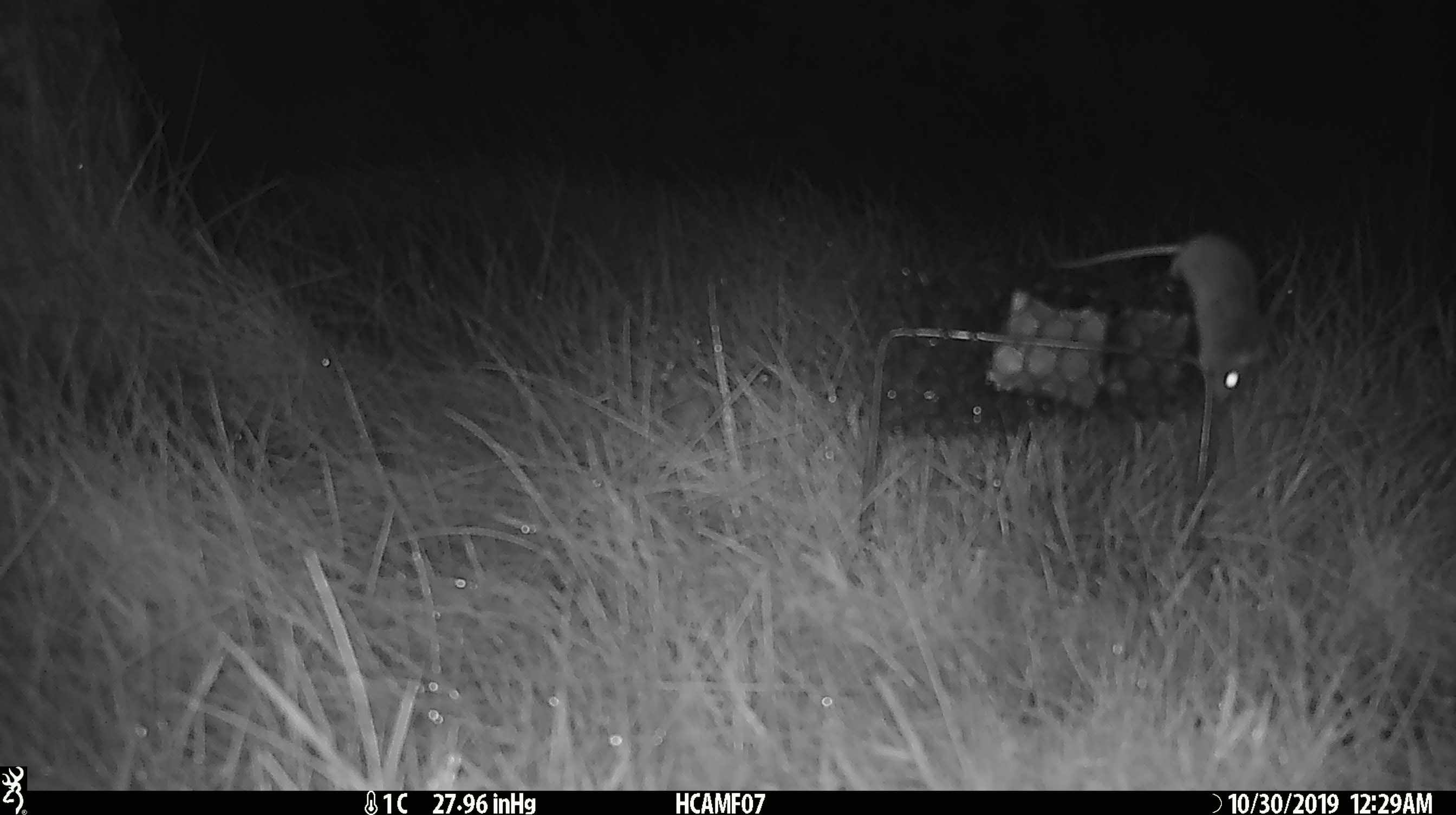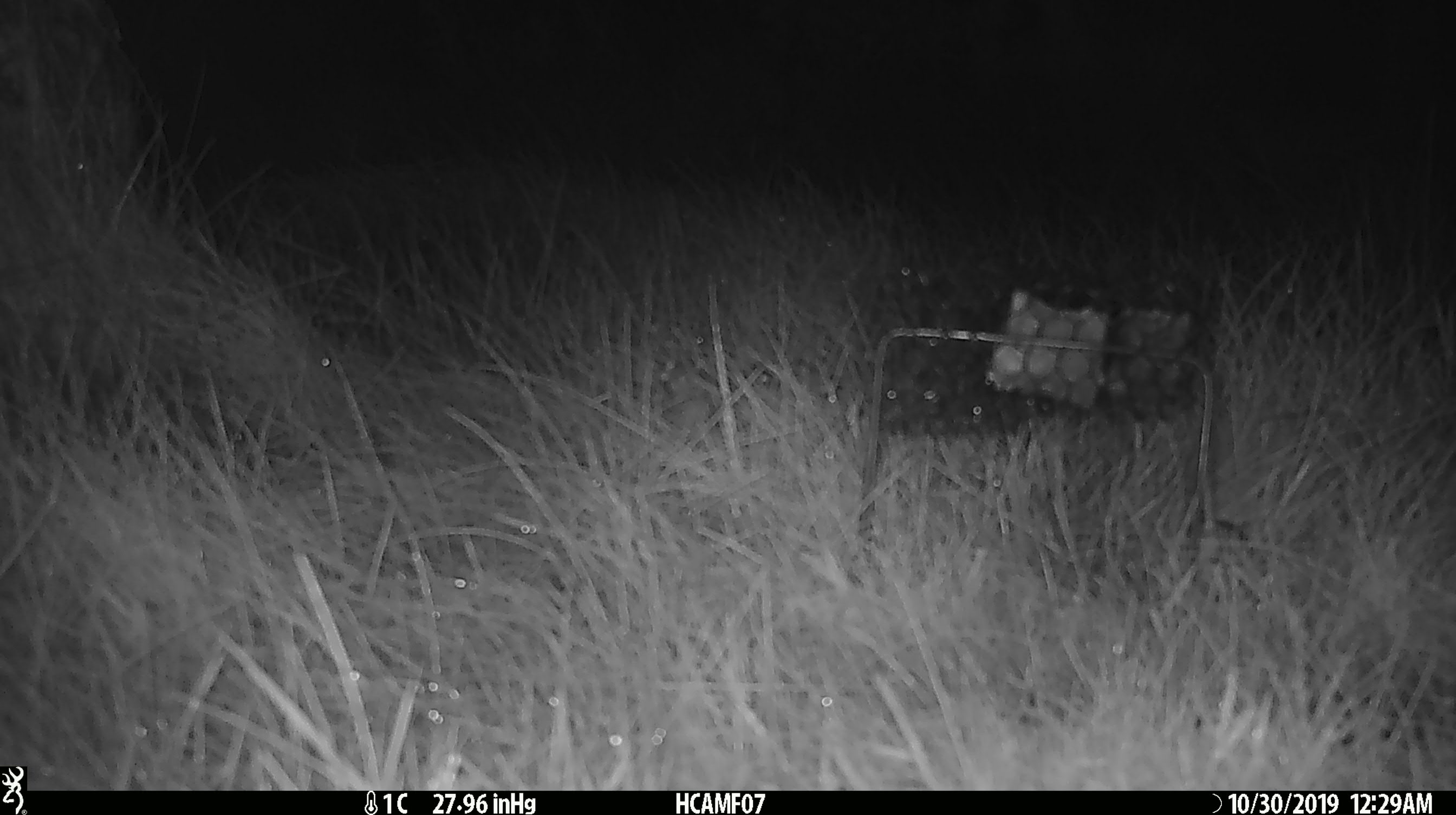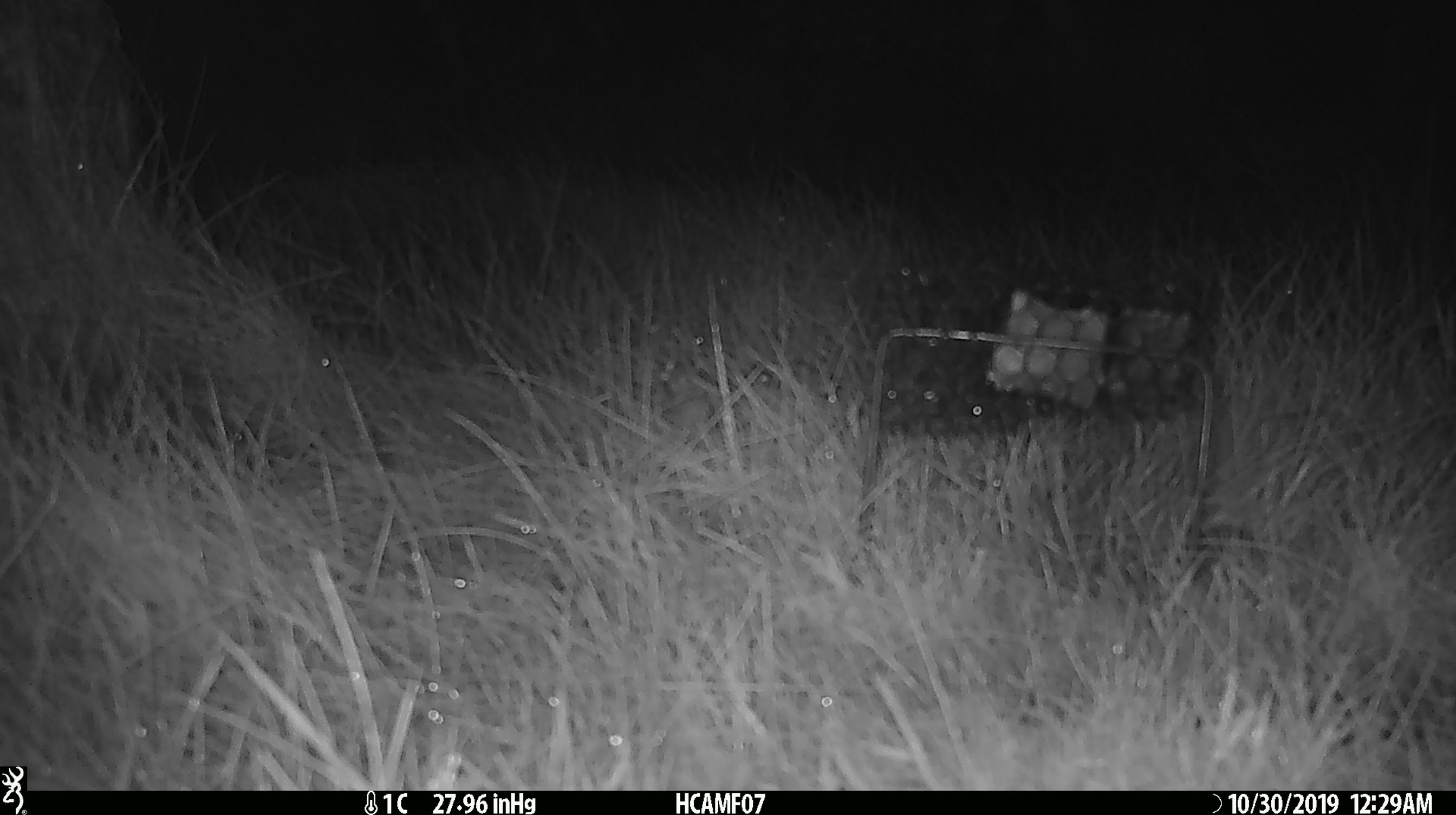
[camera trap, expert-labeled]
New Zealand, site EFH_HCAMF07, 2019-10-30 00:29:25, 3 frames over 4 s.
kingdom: Animalia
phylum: Chordata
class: Mammalia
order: Rodentia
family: Muridae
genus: Mus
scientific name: Mus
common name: mouse